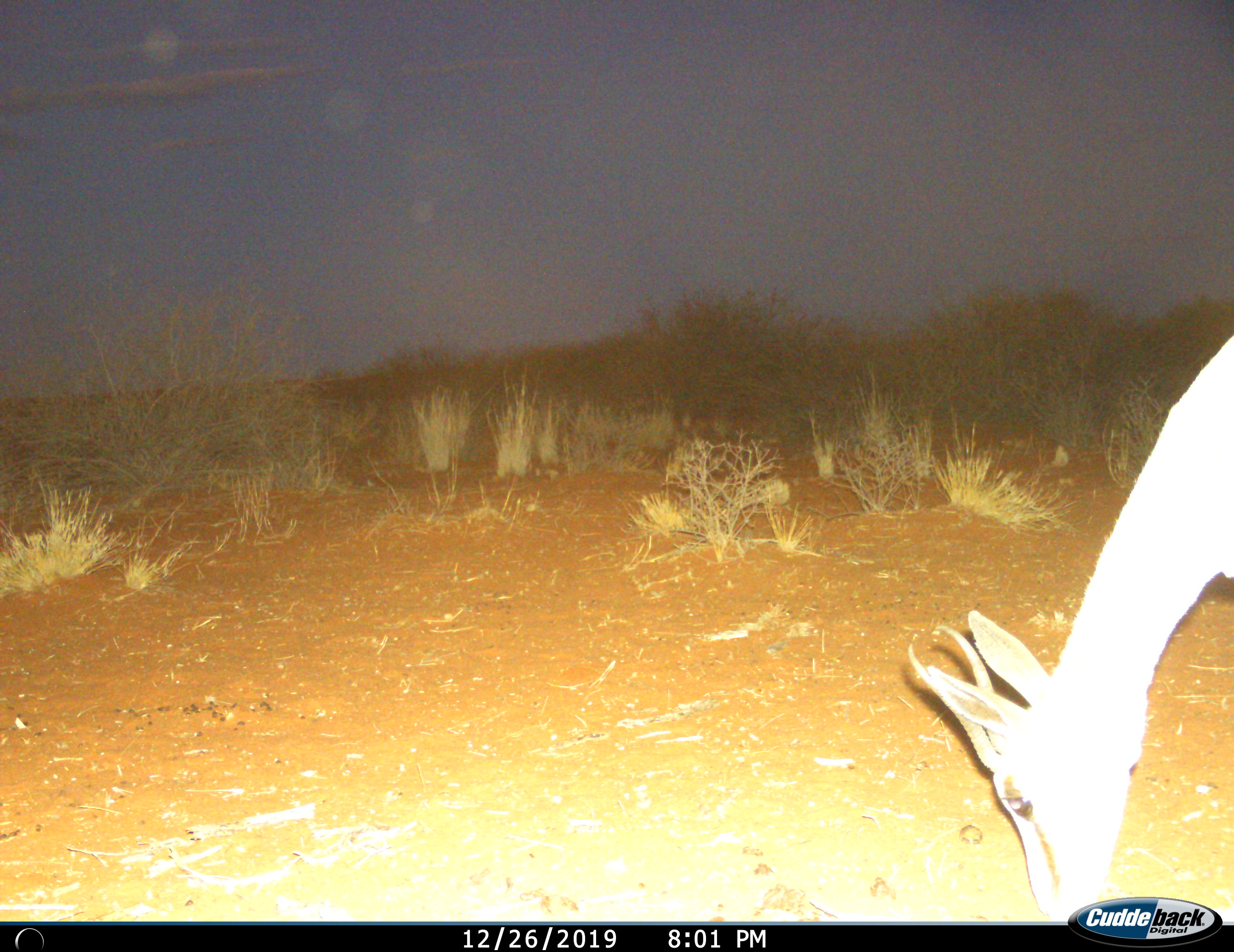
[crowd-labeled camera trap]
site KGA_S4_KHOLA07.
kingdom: Animalia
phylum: Chordata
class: Mammalia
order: Artiodactyla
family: Bovidae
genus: Antidorcas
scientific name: Antidorcas marsupialis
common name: springbok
Springbok (Antidorcas marsupialis), count 1. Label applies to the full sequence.